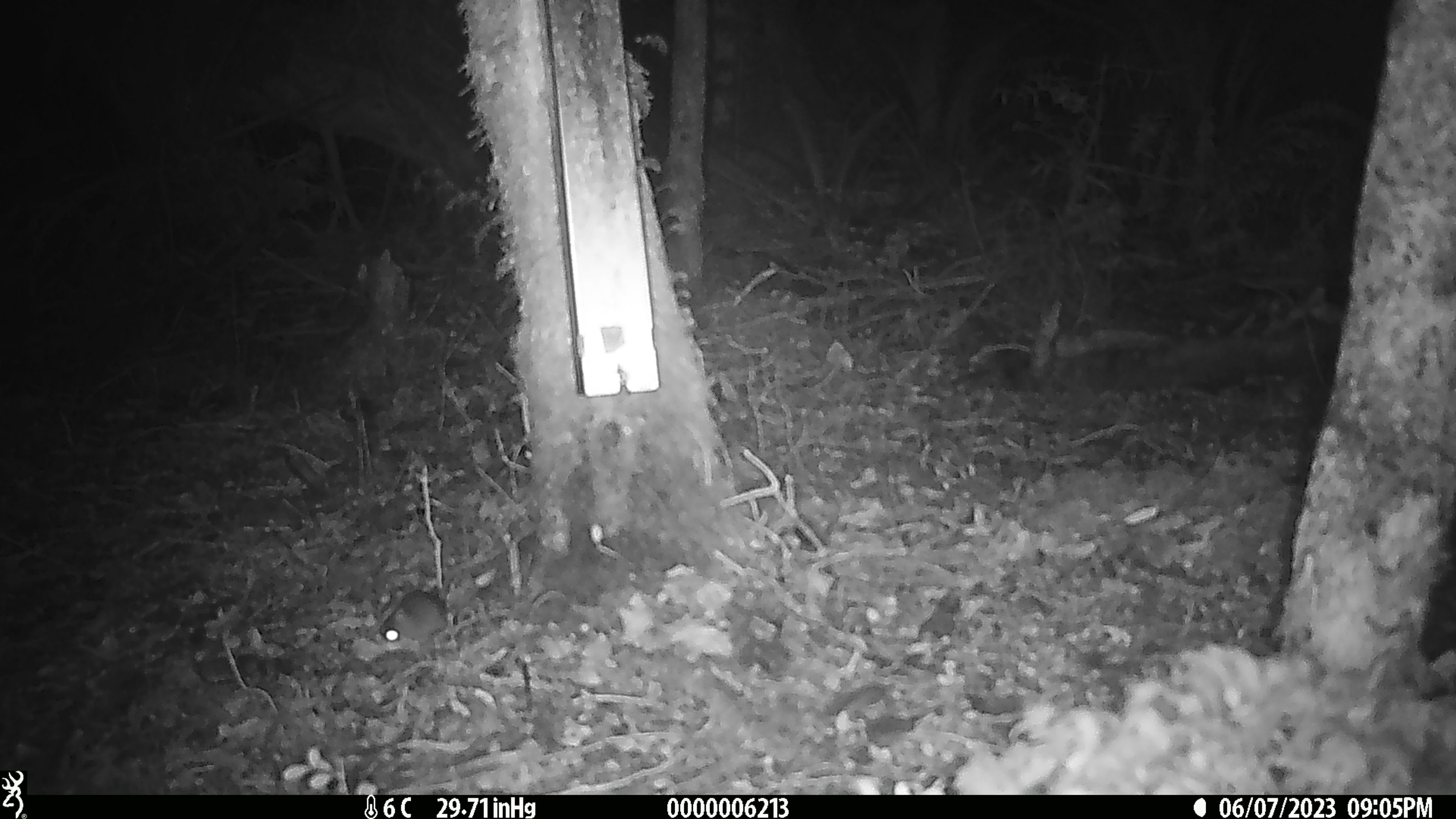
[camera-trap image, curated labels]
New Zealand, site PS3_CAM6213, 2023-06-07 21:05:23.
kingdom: Animalia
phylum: Chordata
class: Mammalia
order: Rodentia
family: Muridae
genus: Mus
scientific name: Mus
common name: mouse